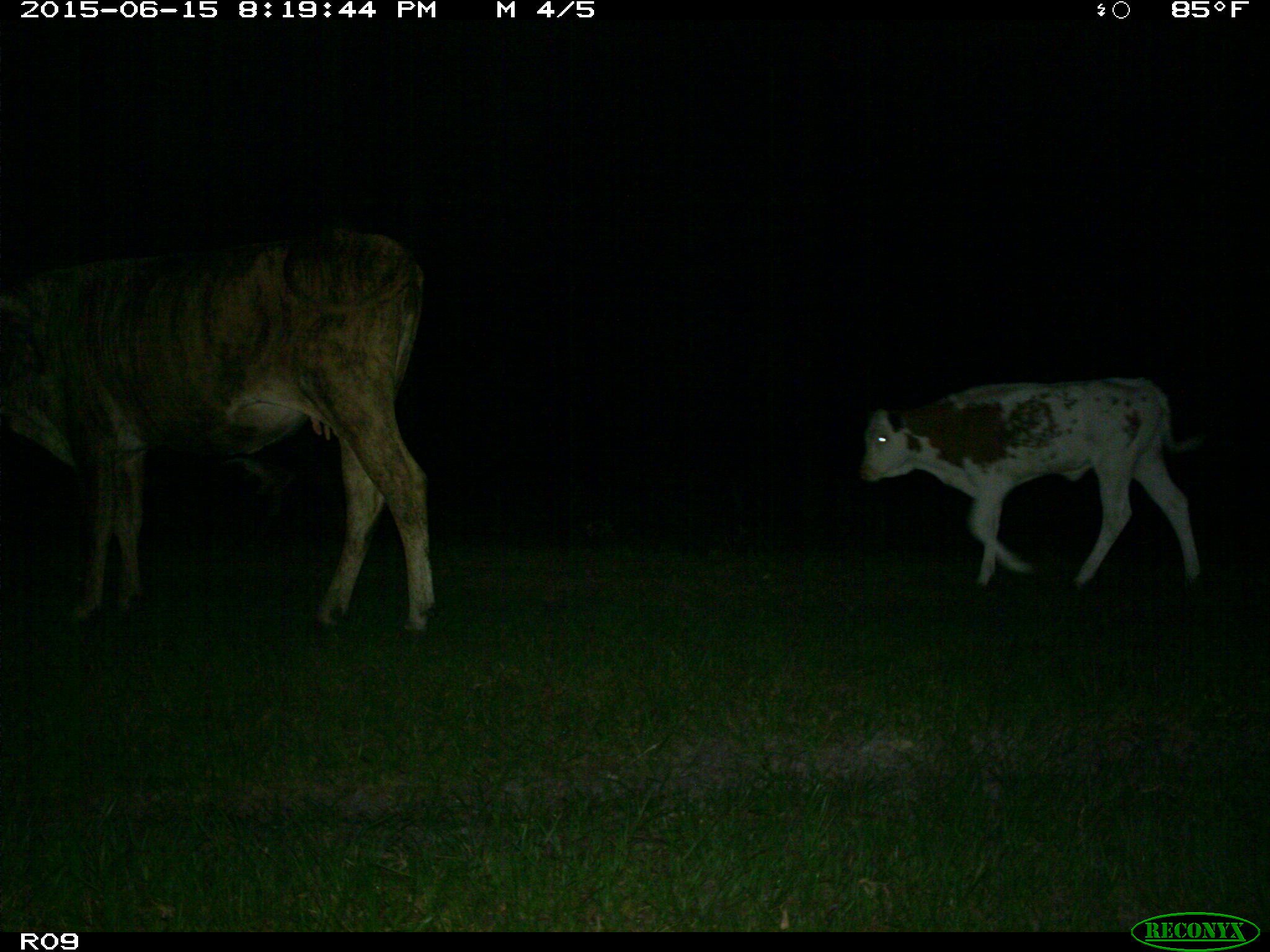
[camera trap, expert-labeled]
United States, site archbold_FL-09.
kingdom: Animalia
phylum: Chordata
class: Mammalia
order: Artiodactyla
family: Bovidae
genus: Bos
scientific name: Bos taurus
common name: domestic cow